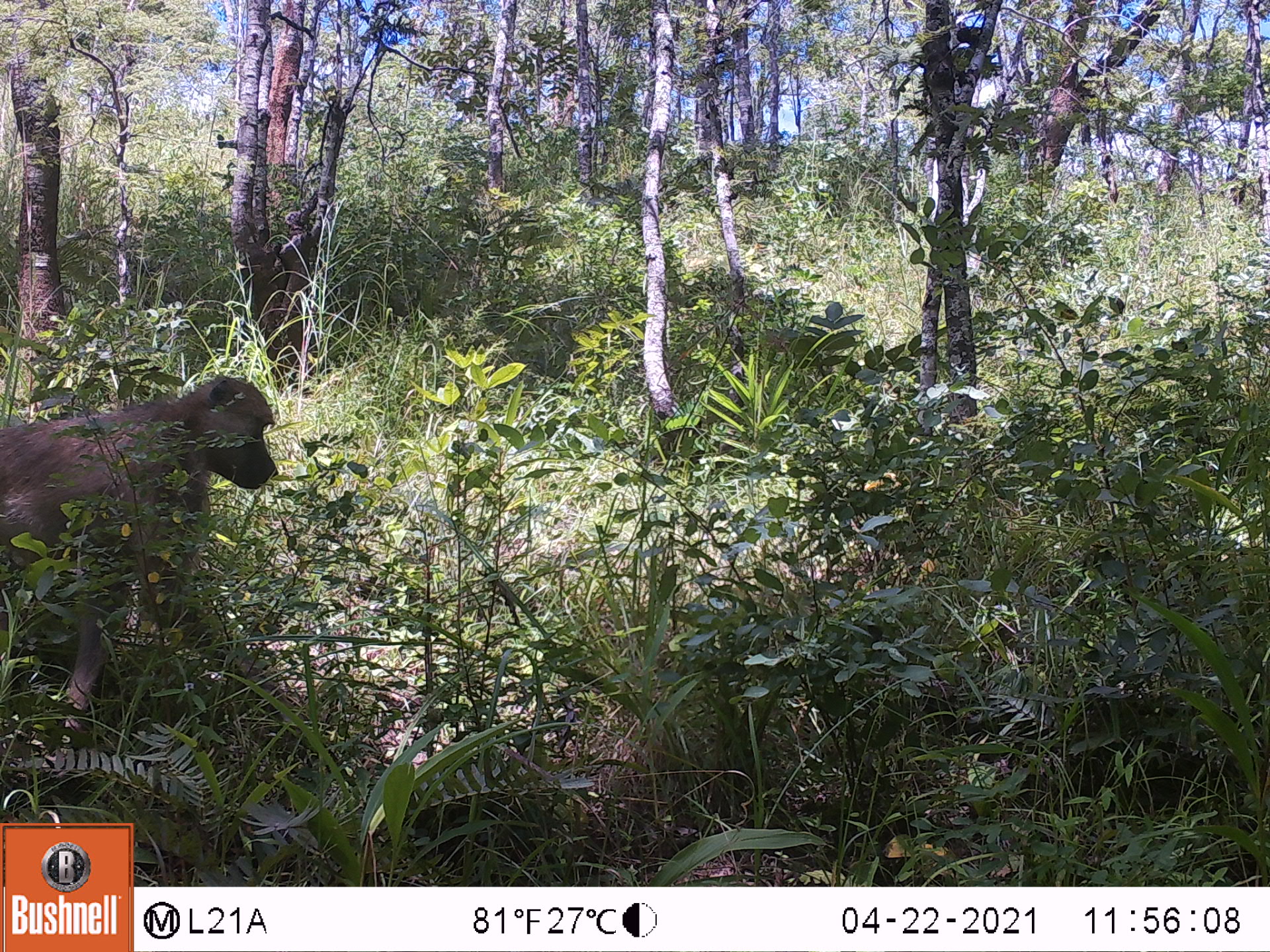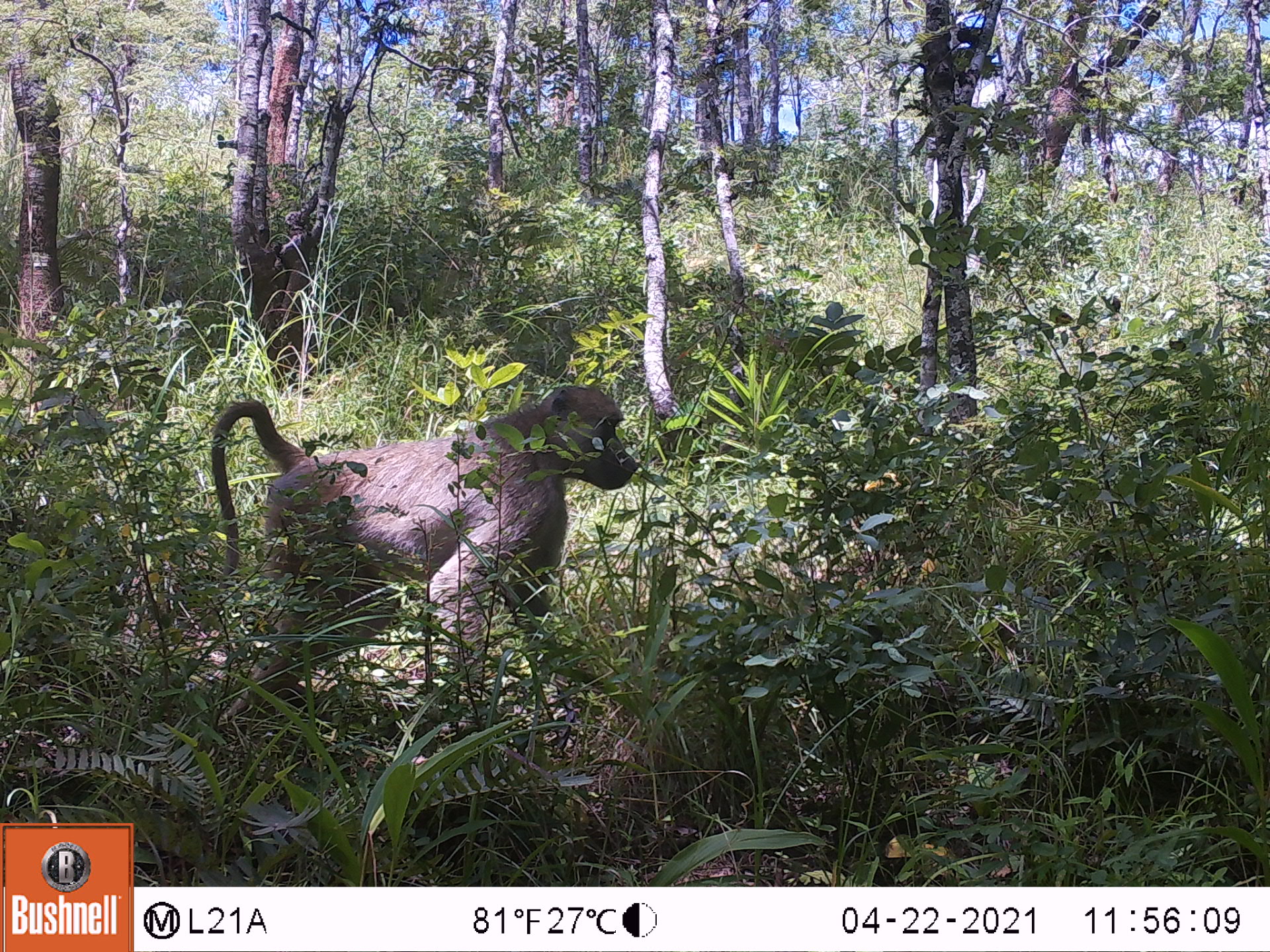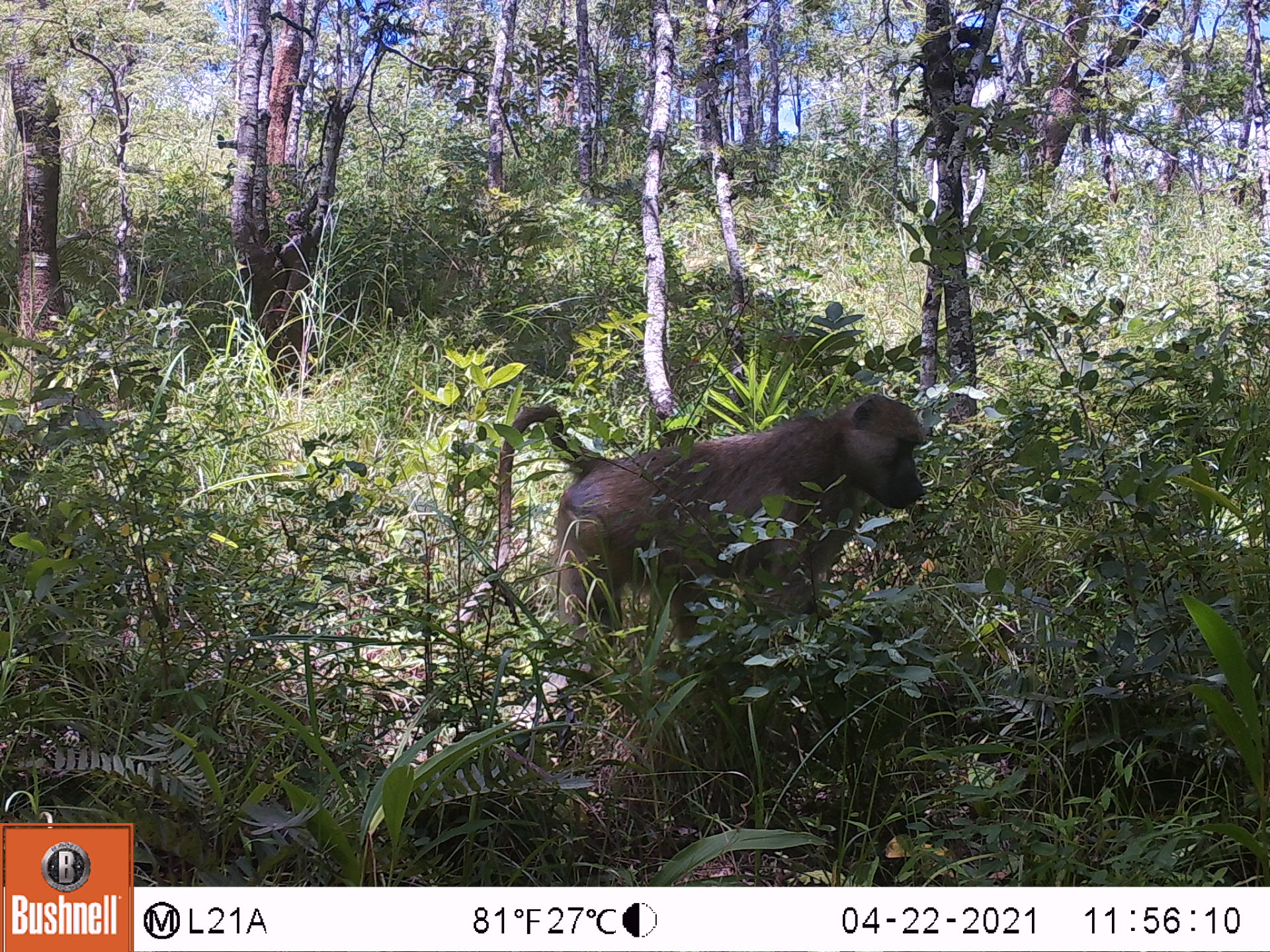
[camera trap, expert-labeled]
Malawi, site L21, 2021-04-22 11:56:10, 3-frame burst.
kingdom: Animalia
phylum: Chordata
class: Mammalia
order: Primates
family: Cercopithecidae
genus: Papio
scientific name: Papio cynocephalus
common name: yellow baboon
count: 1